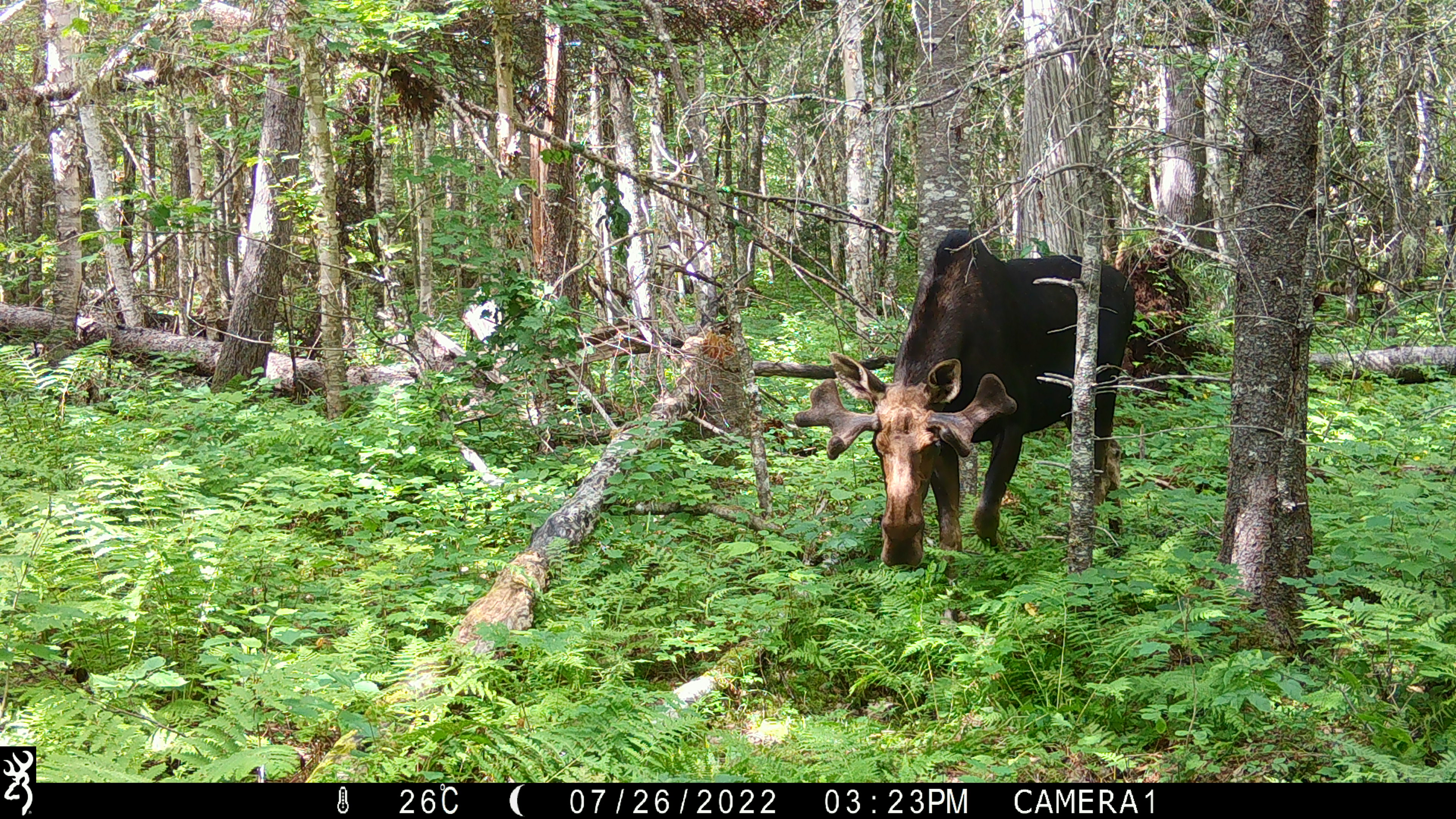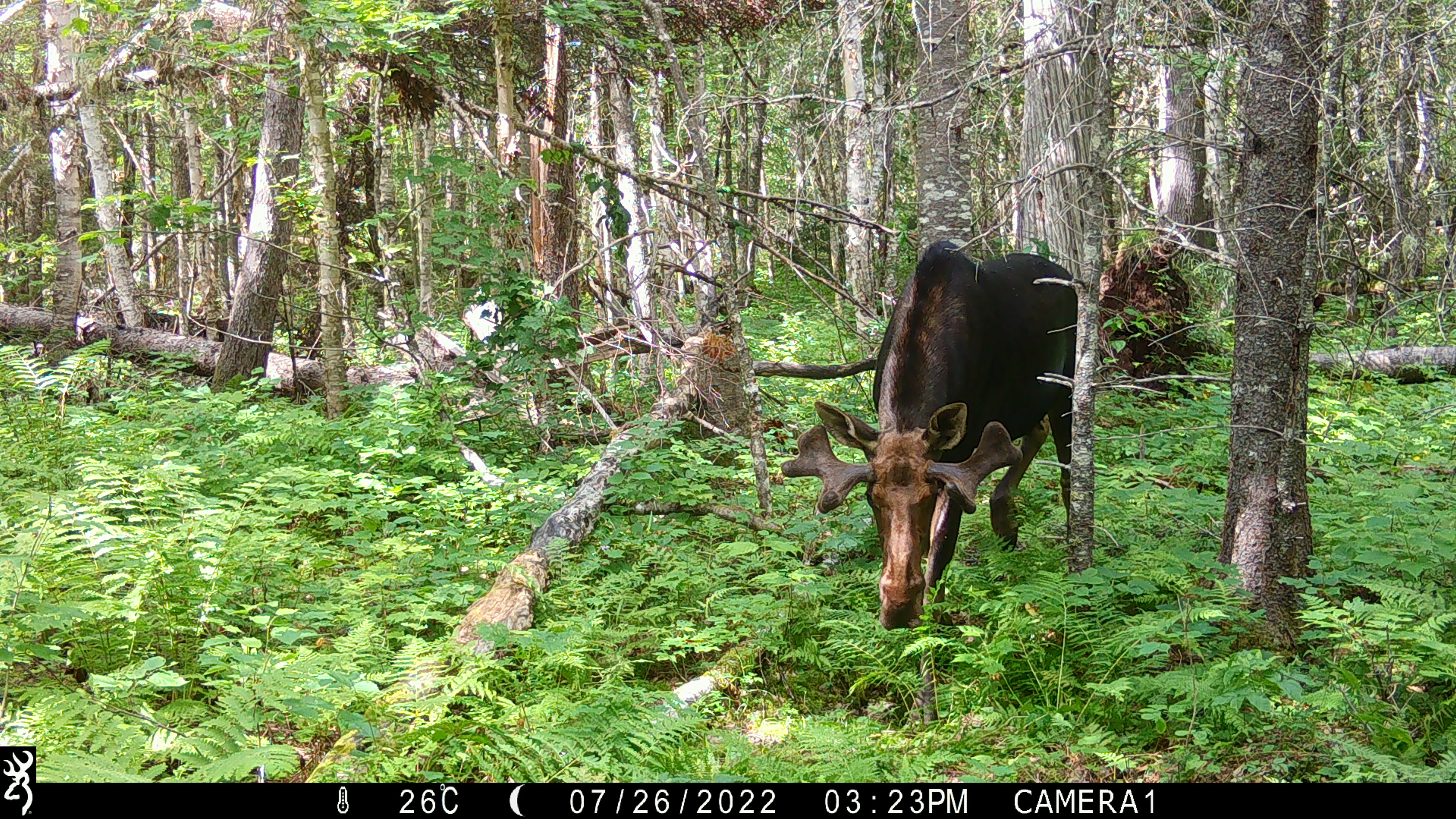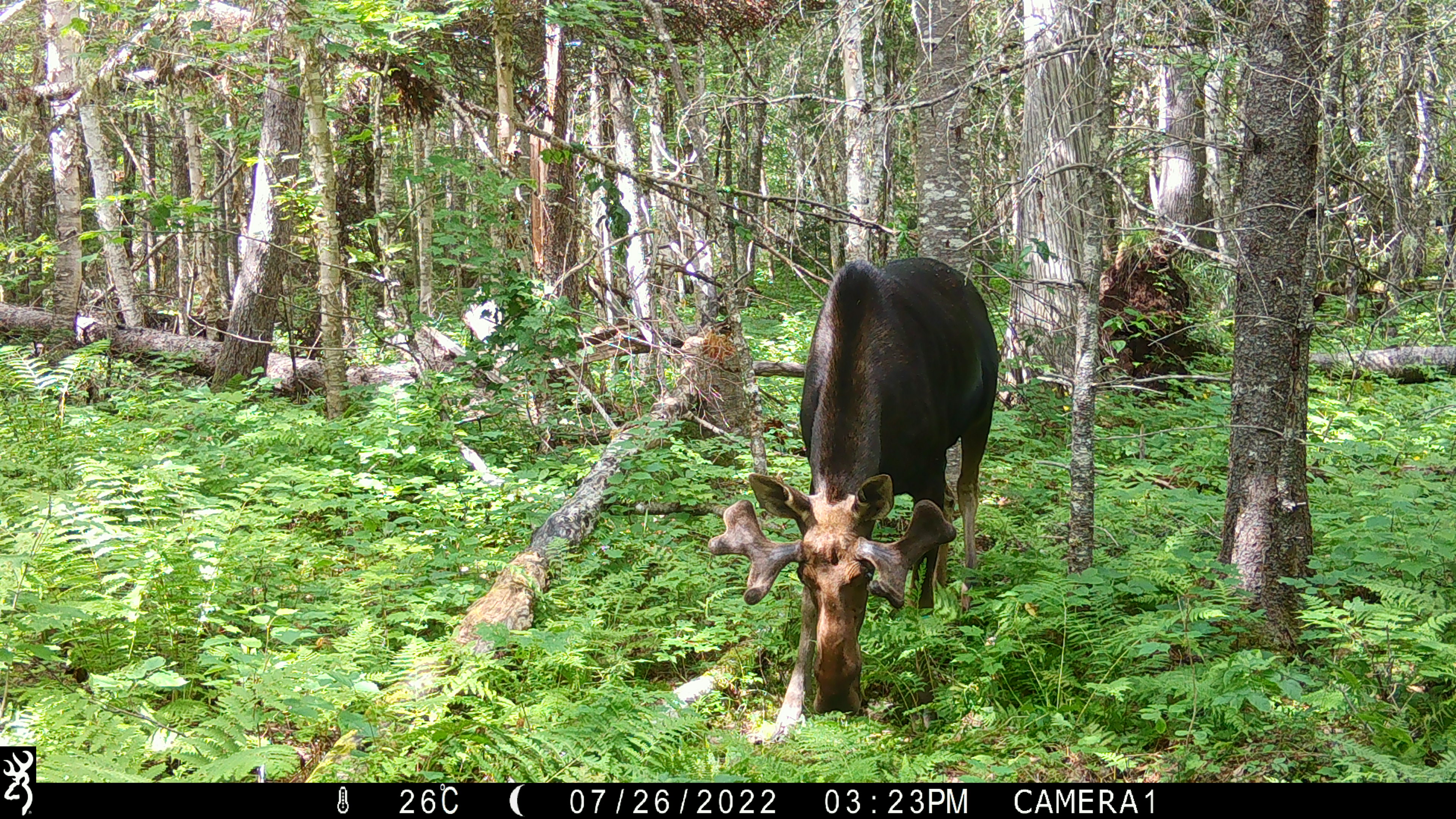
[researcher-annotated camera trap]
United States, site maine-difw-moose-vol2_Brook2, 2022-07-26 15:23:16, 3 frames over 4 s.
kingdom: Animalia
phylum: Chordata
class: Mammalia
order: Artiodactyla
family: Cervidae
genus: Alces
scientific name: Alces alces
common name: moose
Moose (Alces alces).